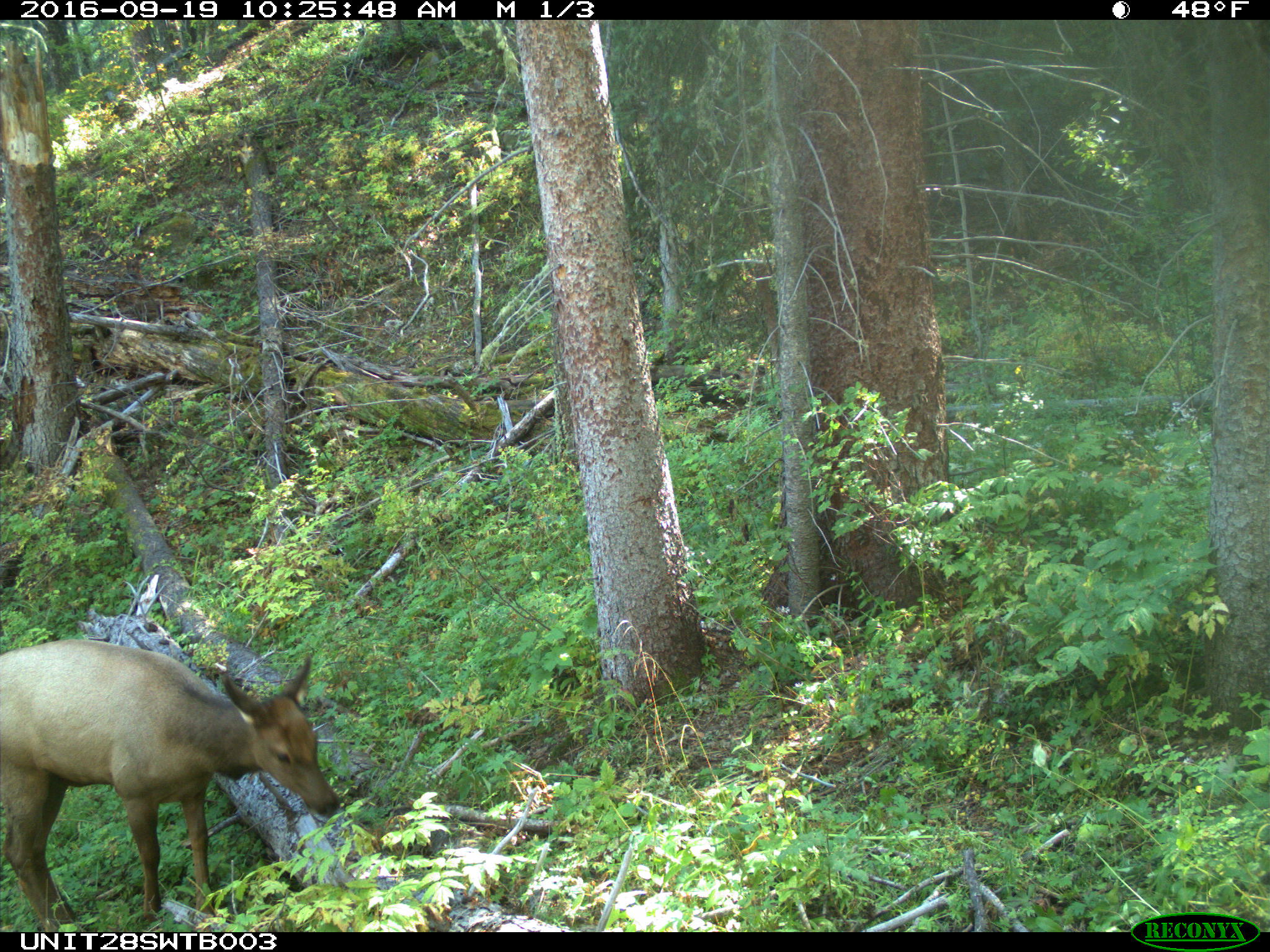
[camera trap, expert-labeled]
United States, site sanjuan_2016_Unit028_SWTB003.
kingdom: Animalia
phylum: Chordata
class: Mammalia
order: Artiodactyla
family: Cervidae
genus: Cervus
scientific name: Cervus elaphus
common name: red deer